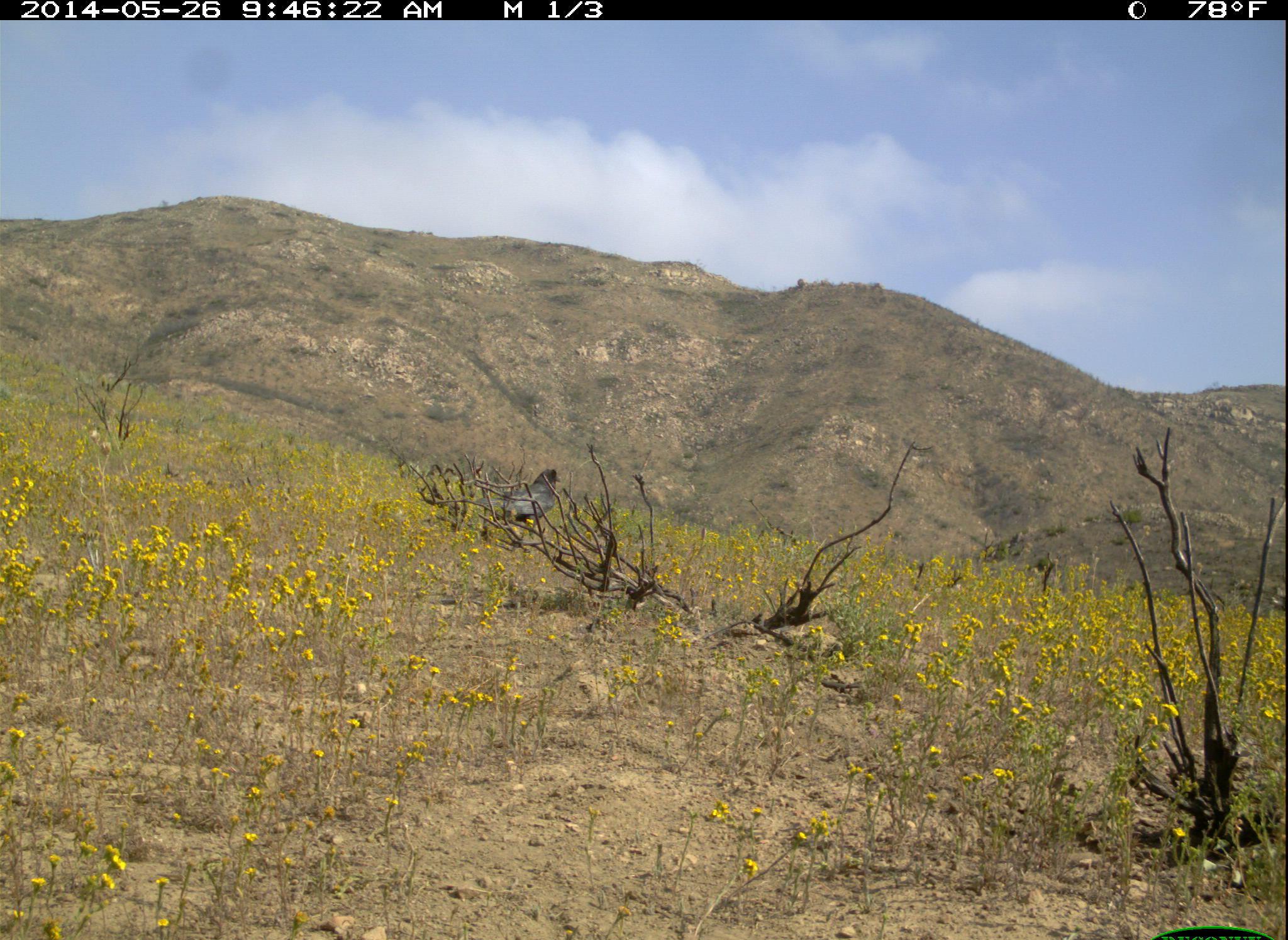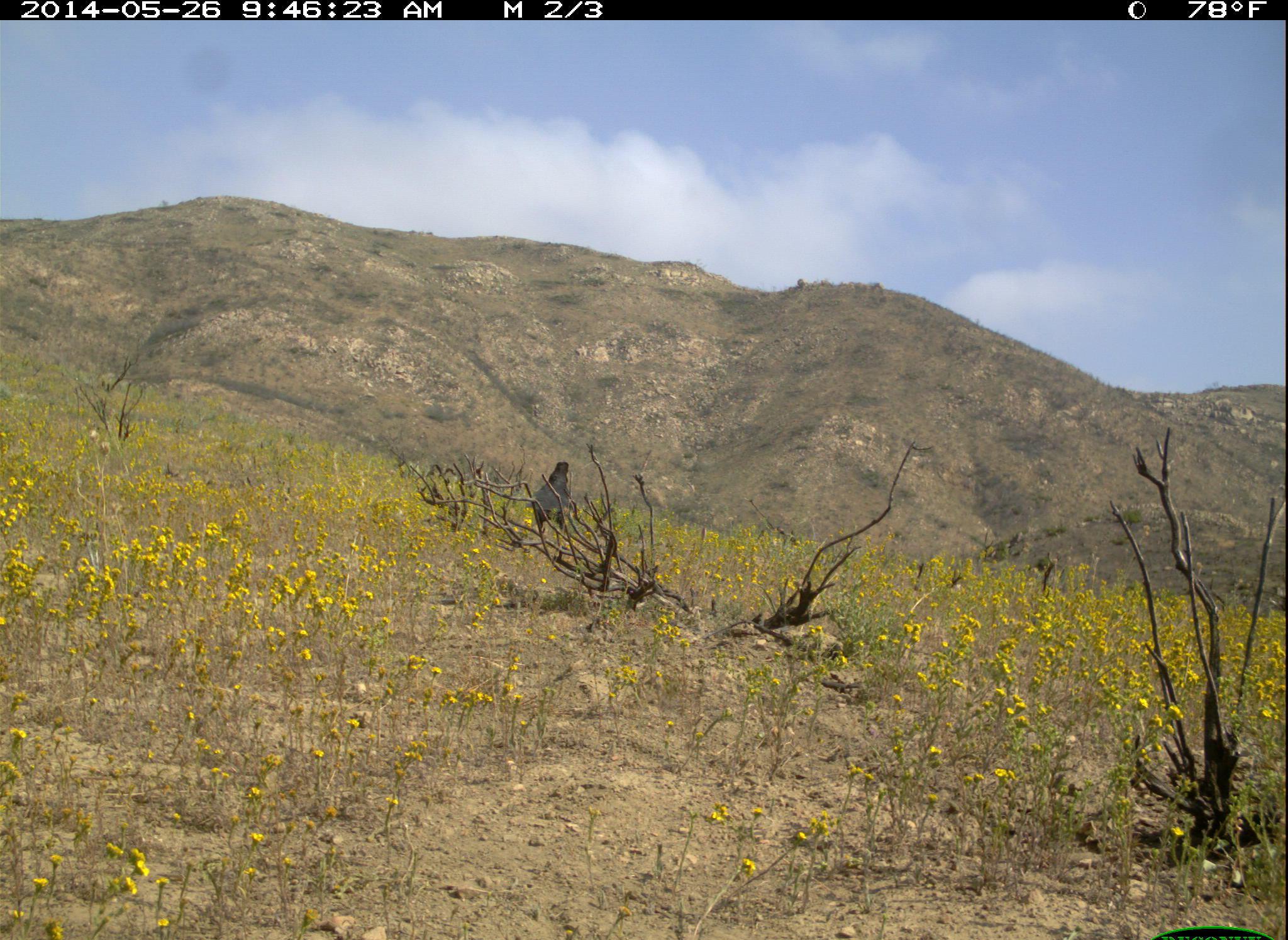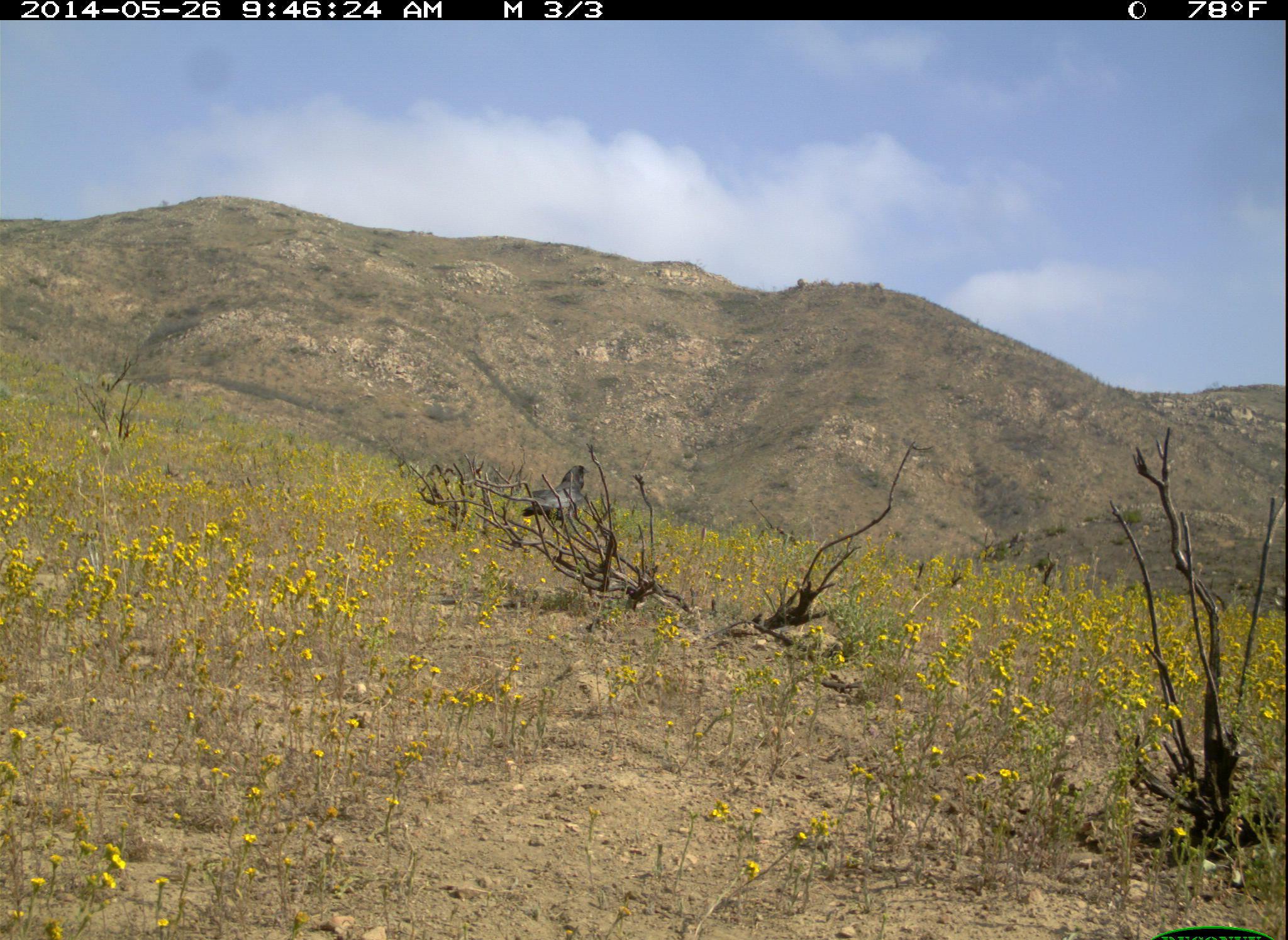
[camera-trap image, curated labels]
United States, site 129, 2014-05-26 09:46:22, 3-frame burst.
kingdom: Animalia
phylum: Chordata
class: Aves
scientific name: Aves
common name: bird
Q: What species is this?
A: Bird (Aves).